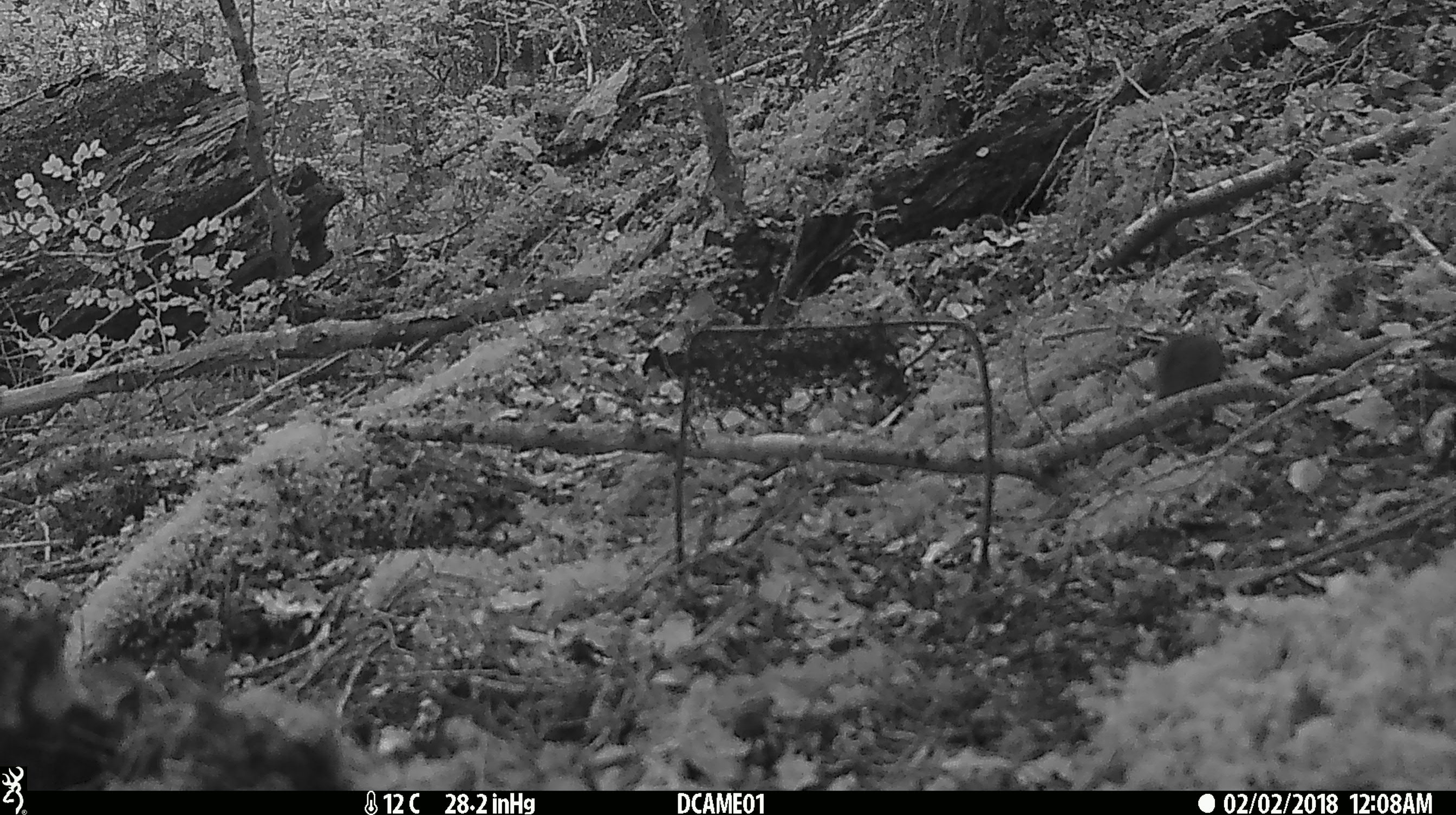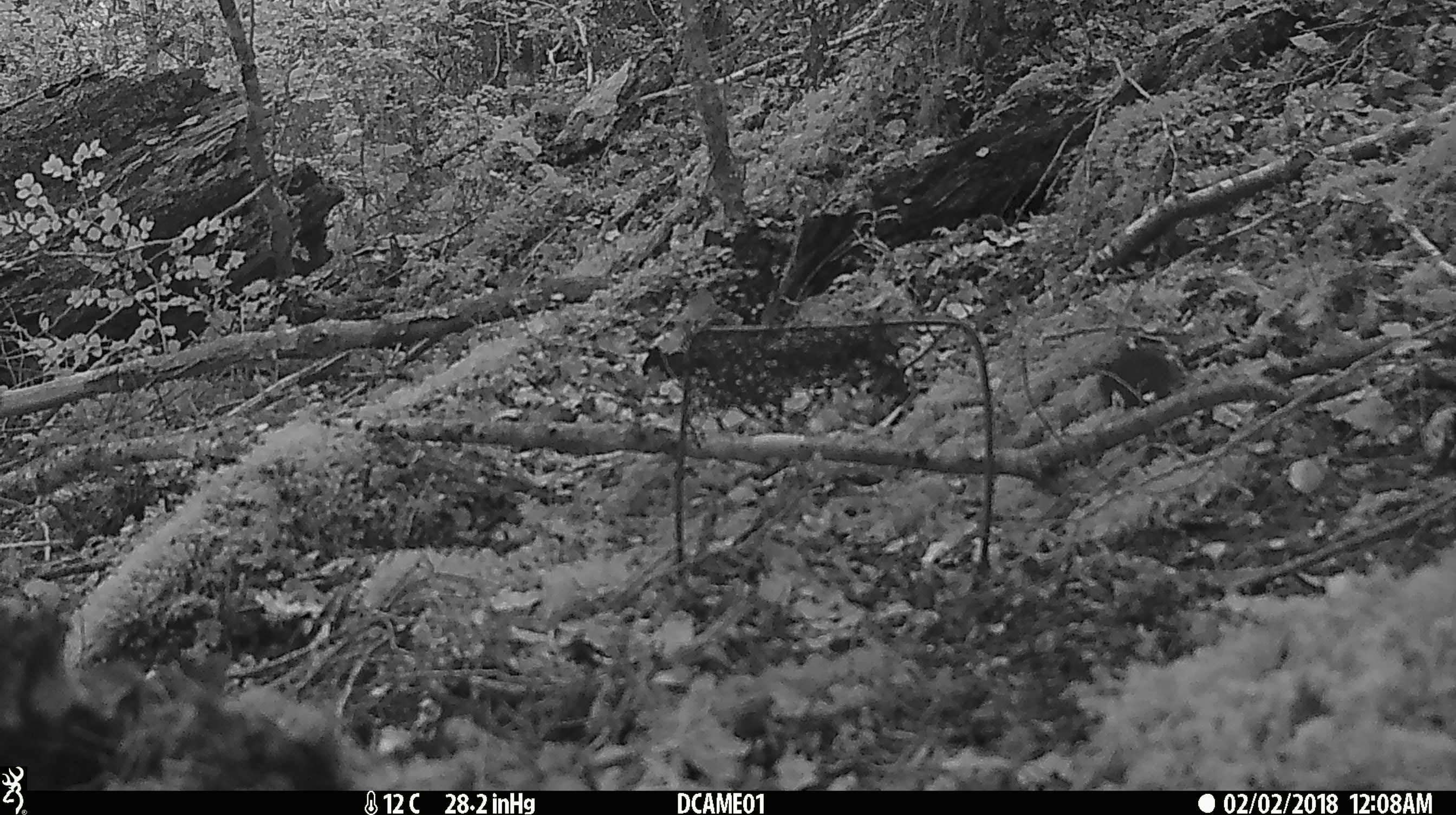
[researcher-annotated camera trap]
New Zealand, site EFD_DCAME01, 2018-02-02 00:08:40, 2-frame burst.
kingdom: Animalia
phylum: Chordata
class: Mammalia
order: Rodentia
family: Muridae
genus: Mus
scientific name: Mus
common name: mouse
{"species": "mouse (Mus)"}